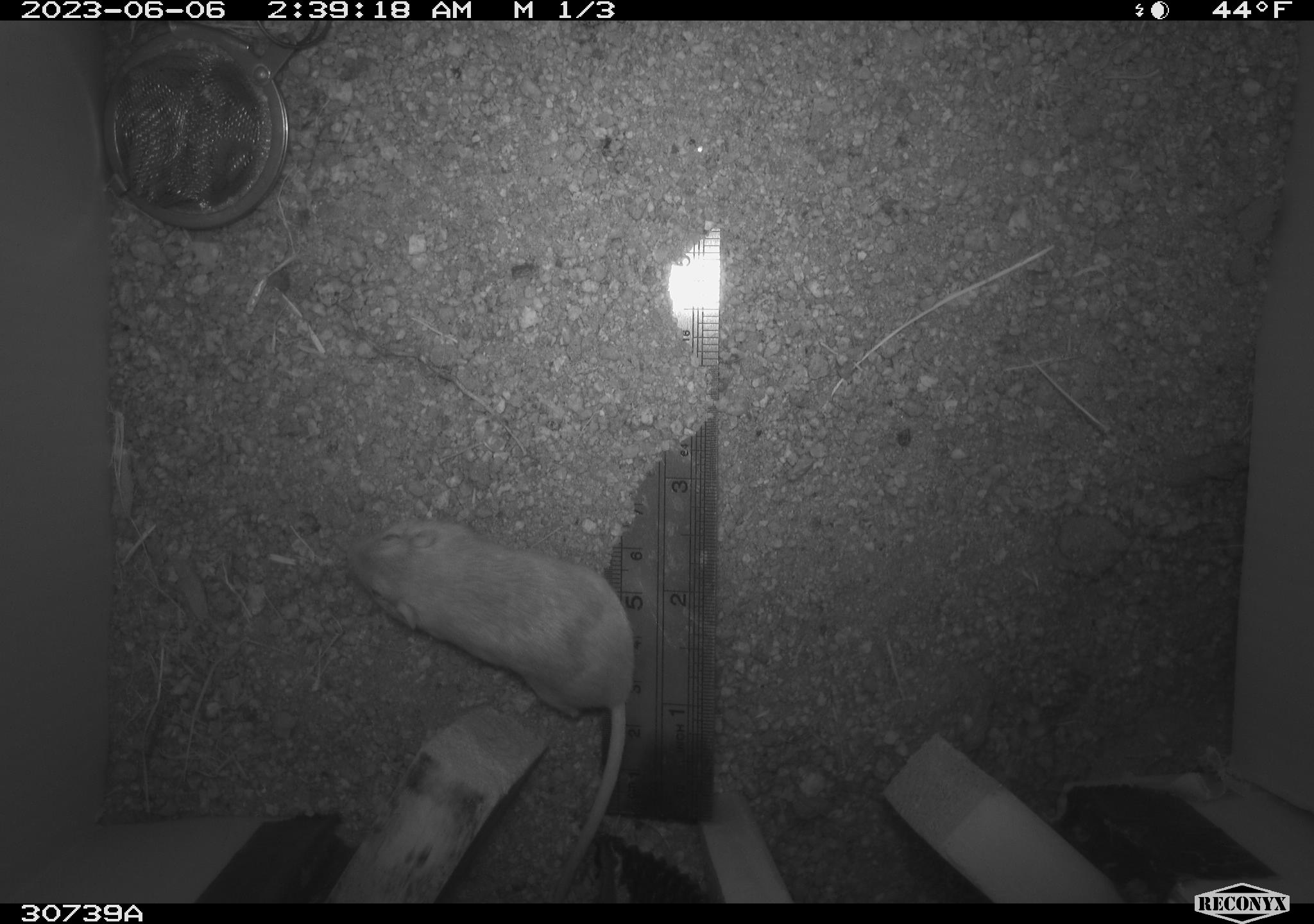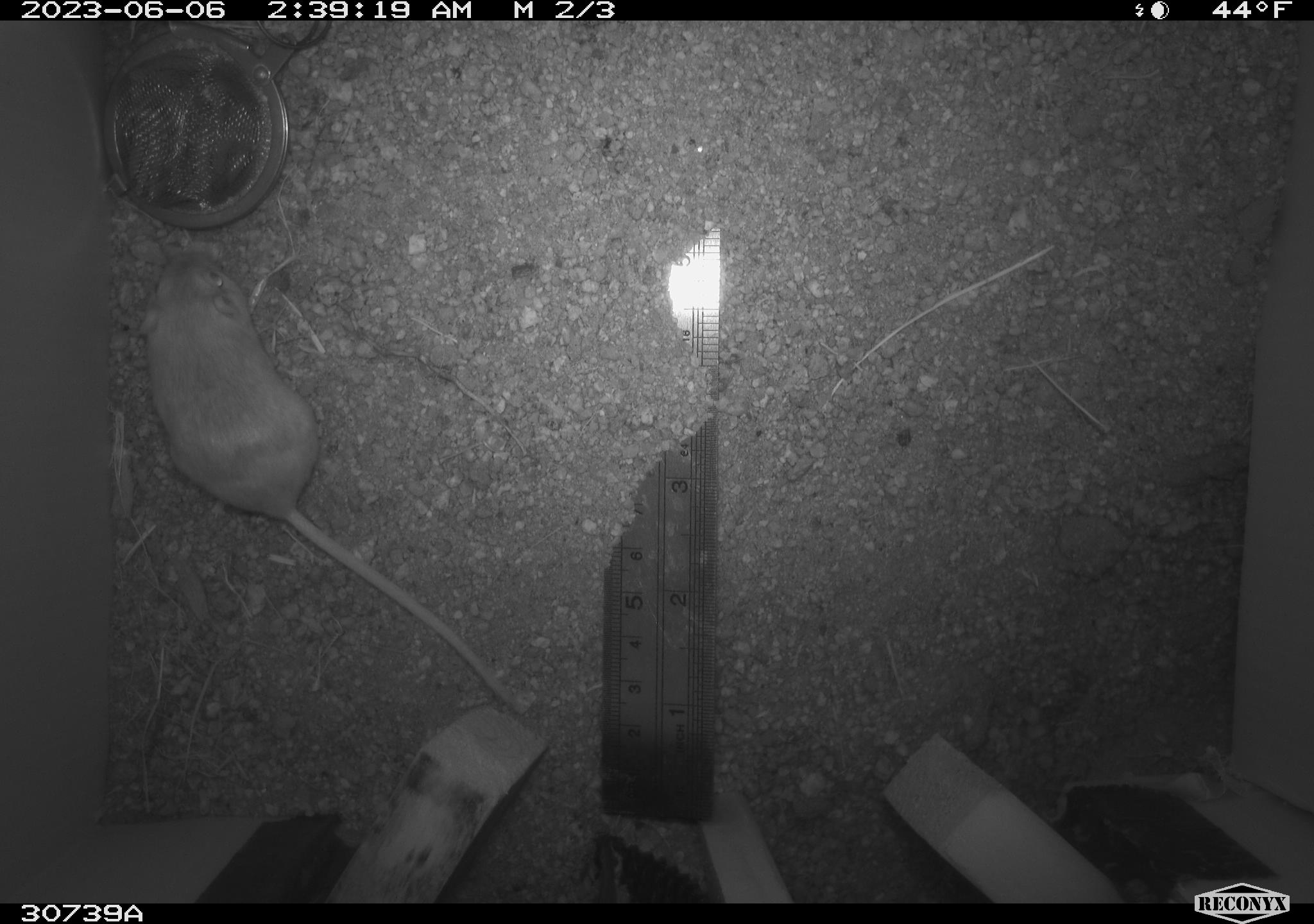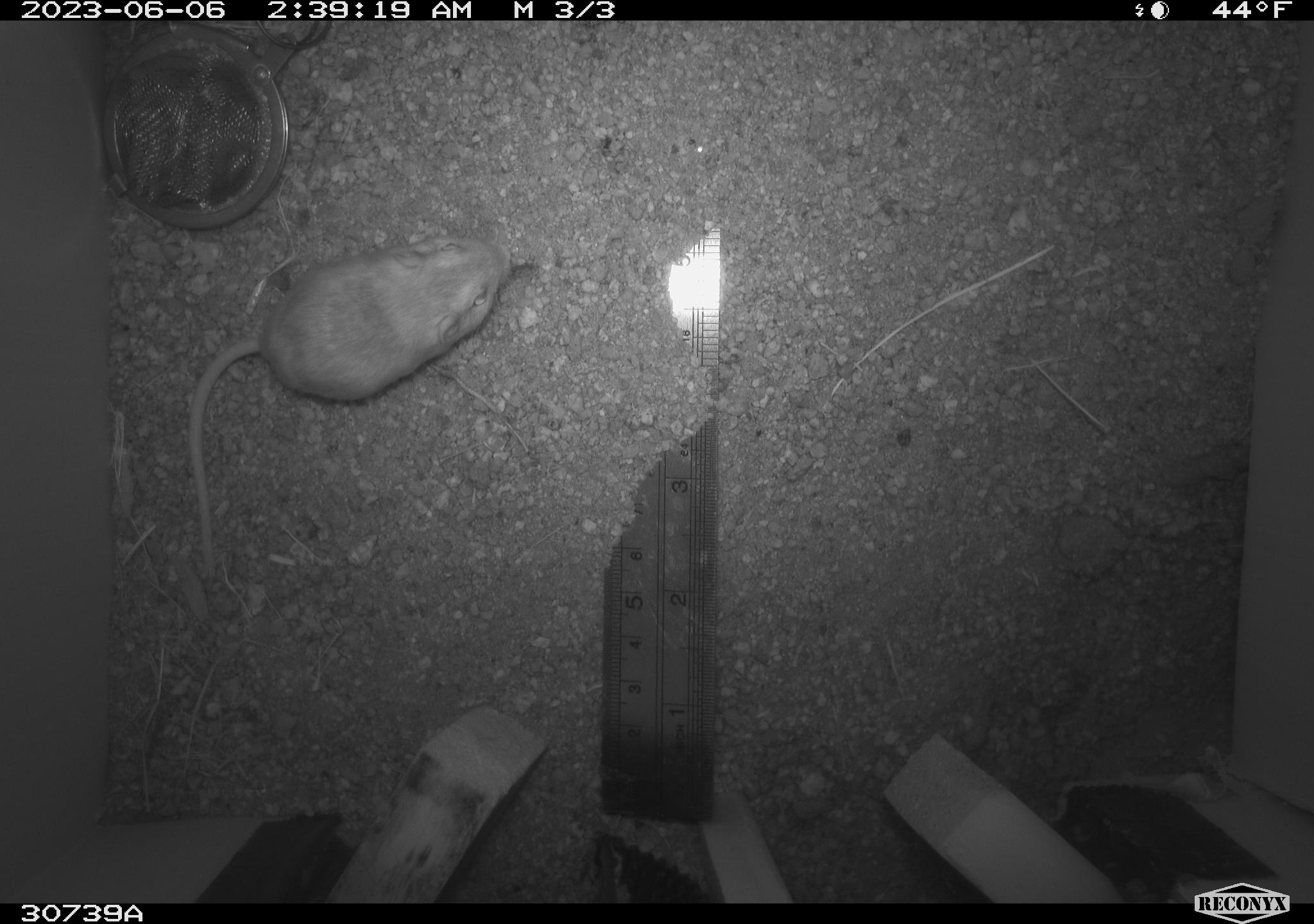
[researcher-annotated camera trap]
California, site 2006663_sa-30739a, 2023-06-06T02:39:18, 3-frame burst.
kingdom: Animalia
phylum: Chordata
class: Mammalia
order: Rodentia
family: Heteromyidae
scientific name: Heteromyidae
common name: kangaroo rats and pocket mice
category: heteromyidae family